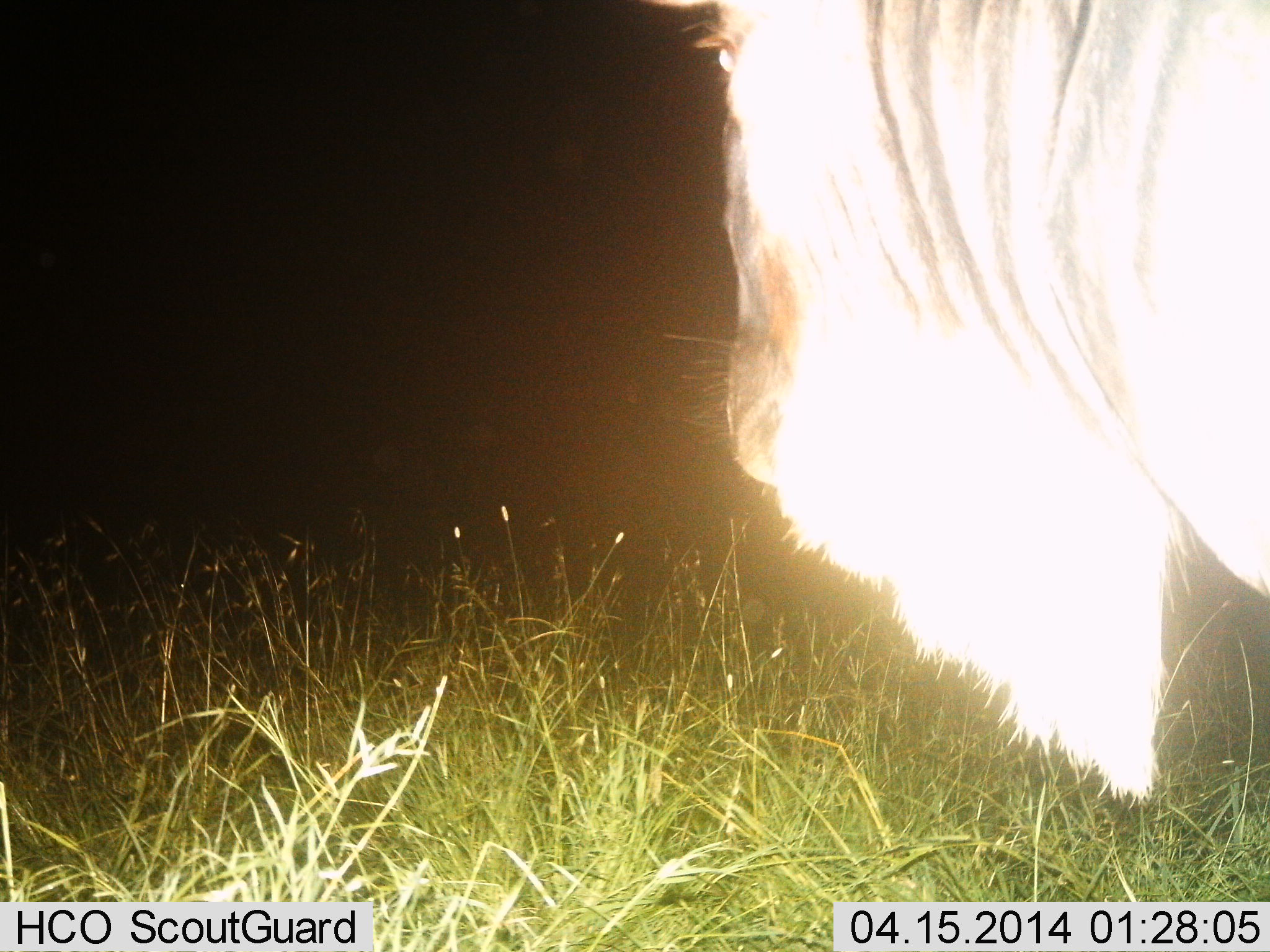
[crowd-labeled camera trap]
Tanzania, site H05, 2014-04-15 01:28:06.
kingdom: Animalia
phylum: Chordata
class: Mammalia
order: Artiodactyla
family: Bovidae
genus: Connochaetes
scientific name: Connochaetes taurinus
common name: blue wildebeest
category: wildebeest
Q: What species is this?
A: Wildebeest (blue wildebeest) (Connochaetes taurinus).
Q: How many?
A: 1.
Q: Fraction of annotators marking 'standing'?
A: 90%.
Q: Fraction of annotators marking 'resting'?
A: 0%.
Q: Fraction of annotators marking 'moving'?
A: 10%.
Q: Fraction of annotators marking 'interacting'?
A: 0%.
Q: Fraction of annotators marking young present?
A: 0%.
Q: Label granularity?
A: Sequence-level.